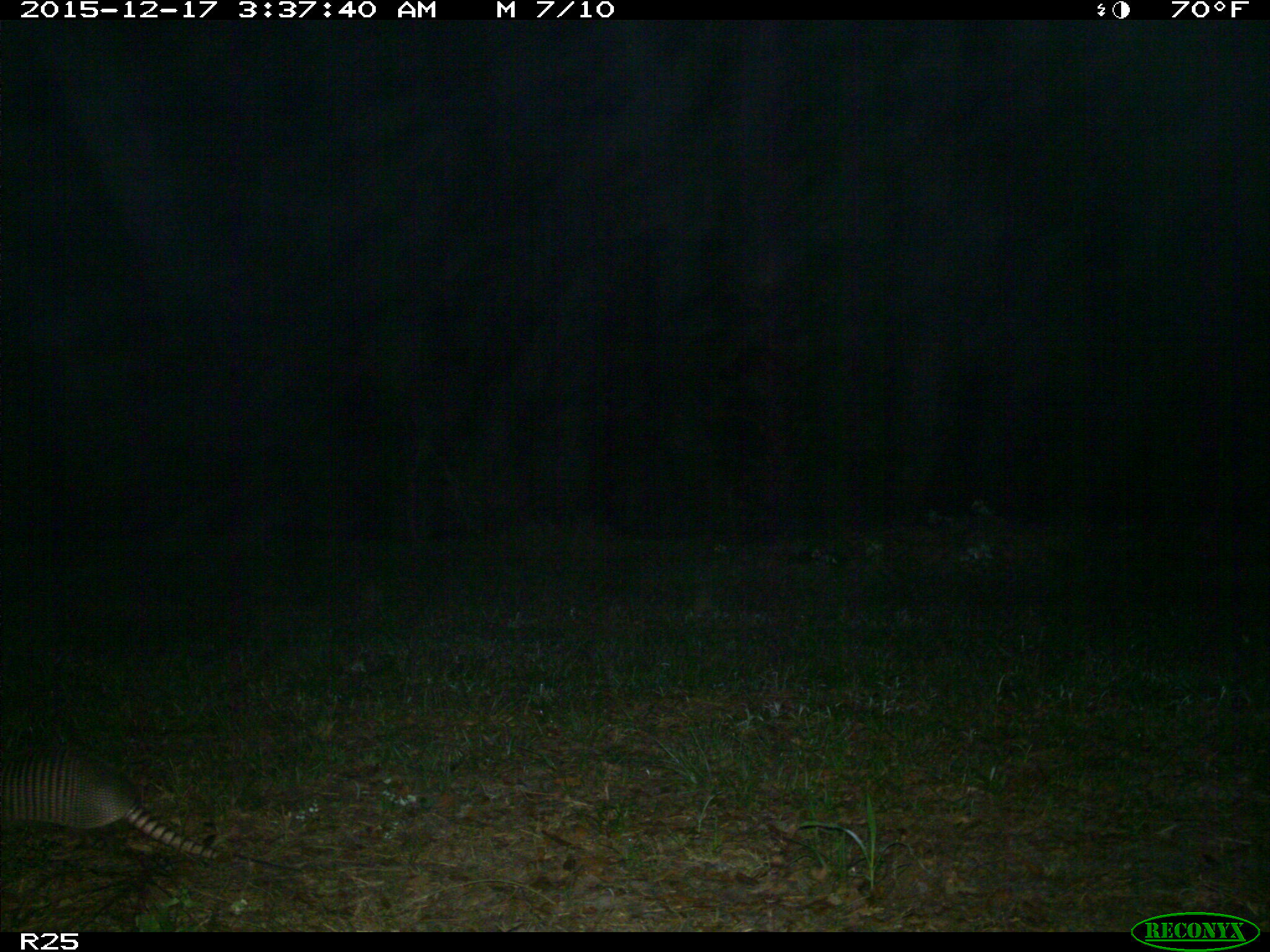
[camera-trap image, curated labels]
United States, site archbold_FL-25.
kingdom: Animalia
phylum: Chordata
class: Mammalia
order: Cingulata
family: Dasypodidae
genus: Dasypus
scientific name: Dasypus novemcinctus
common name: nine-banded armadillo